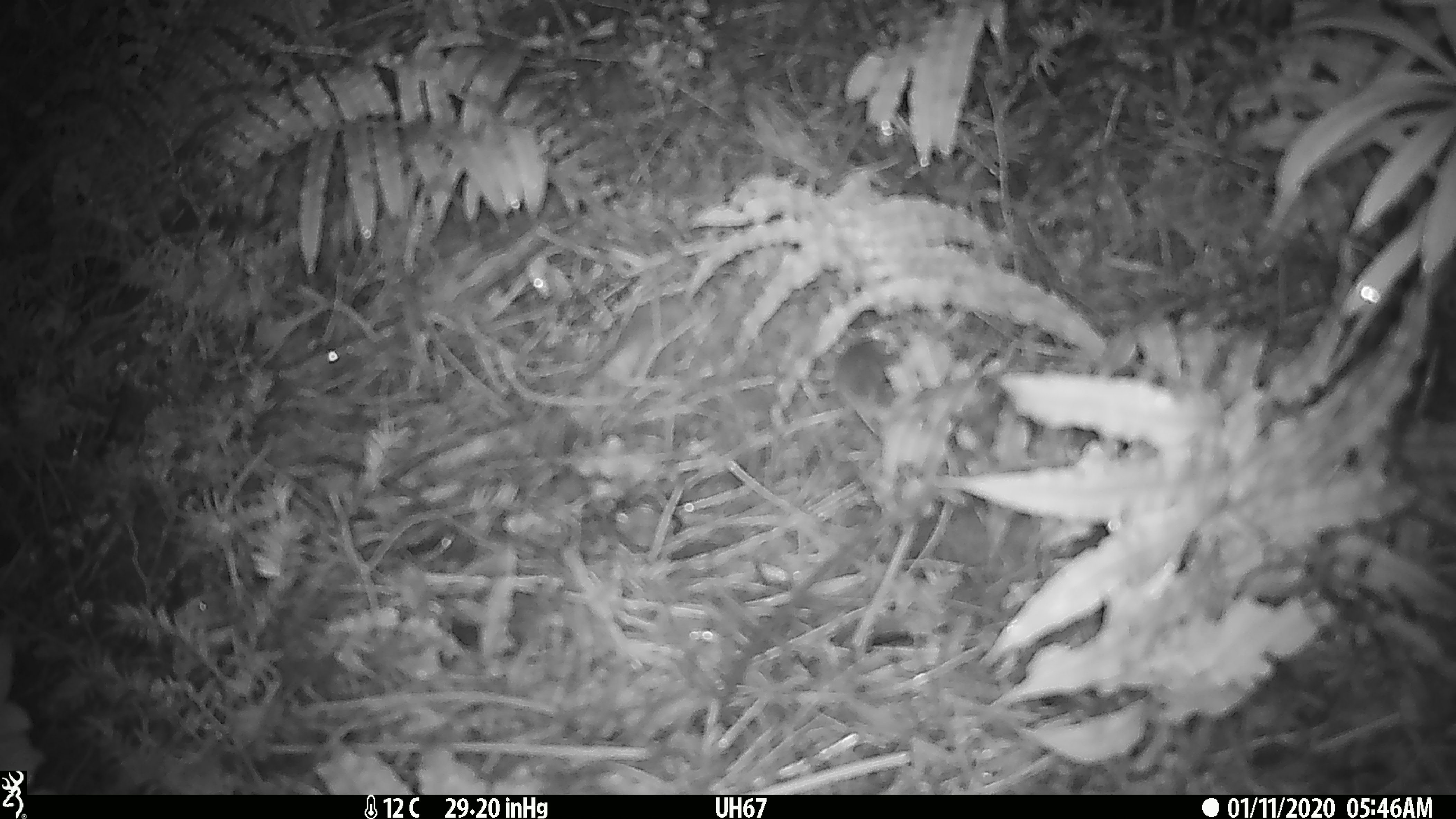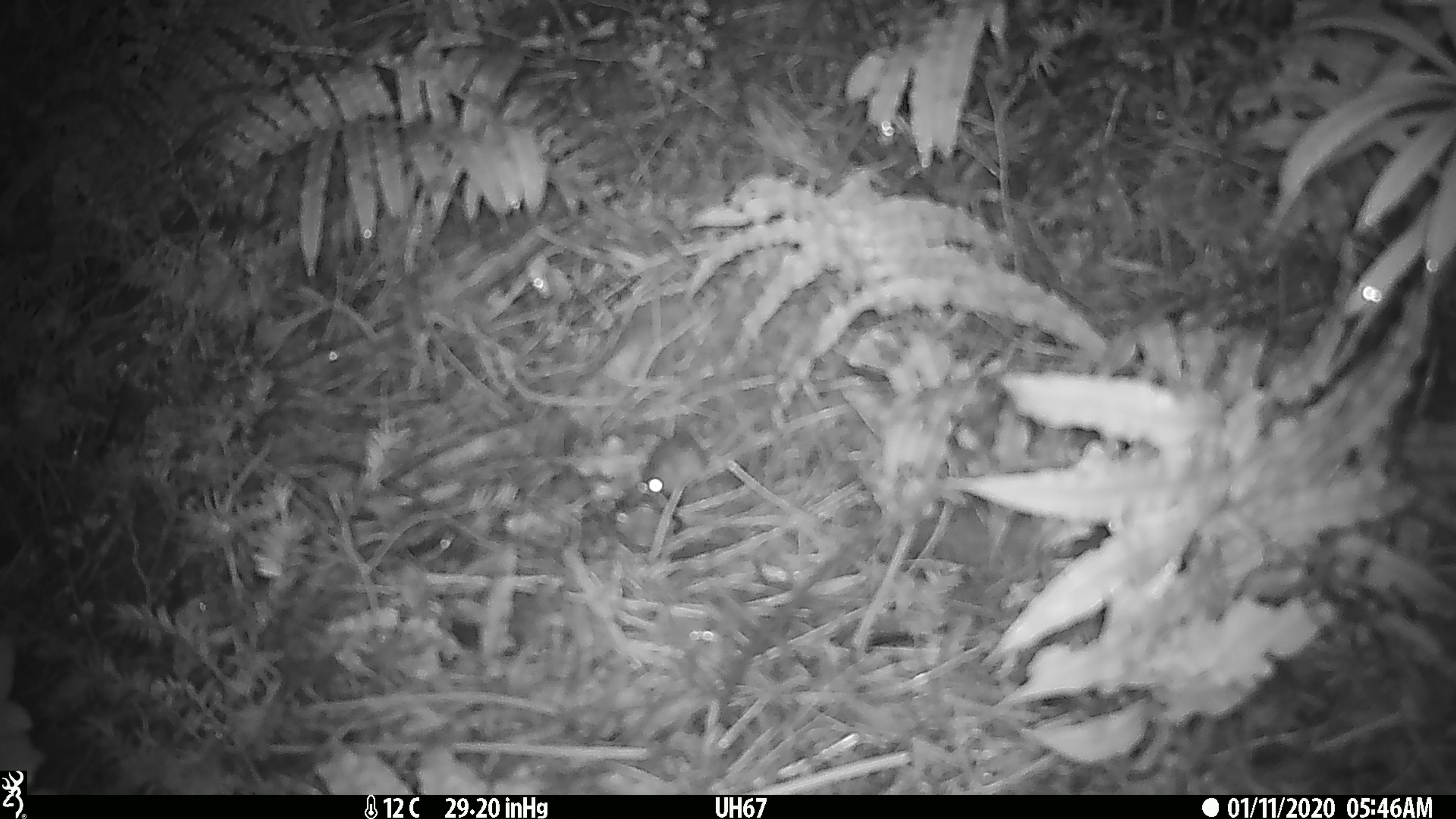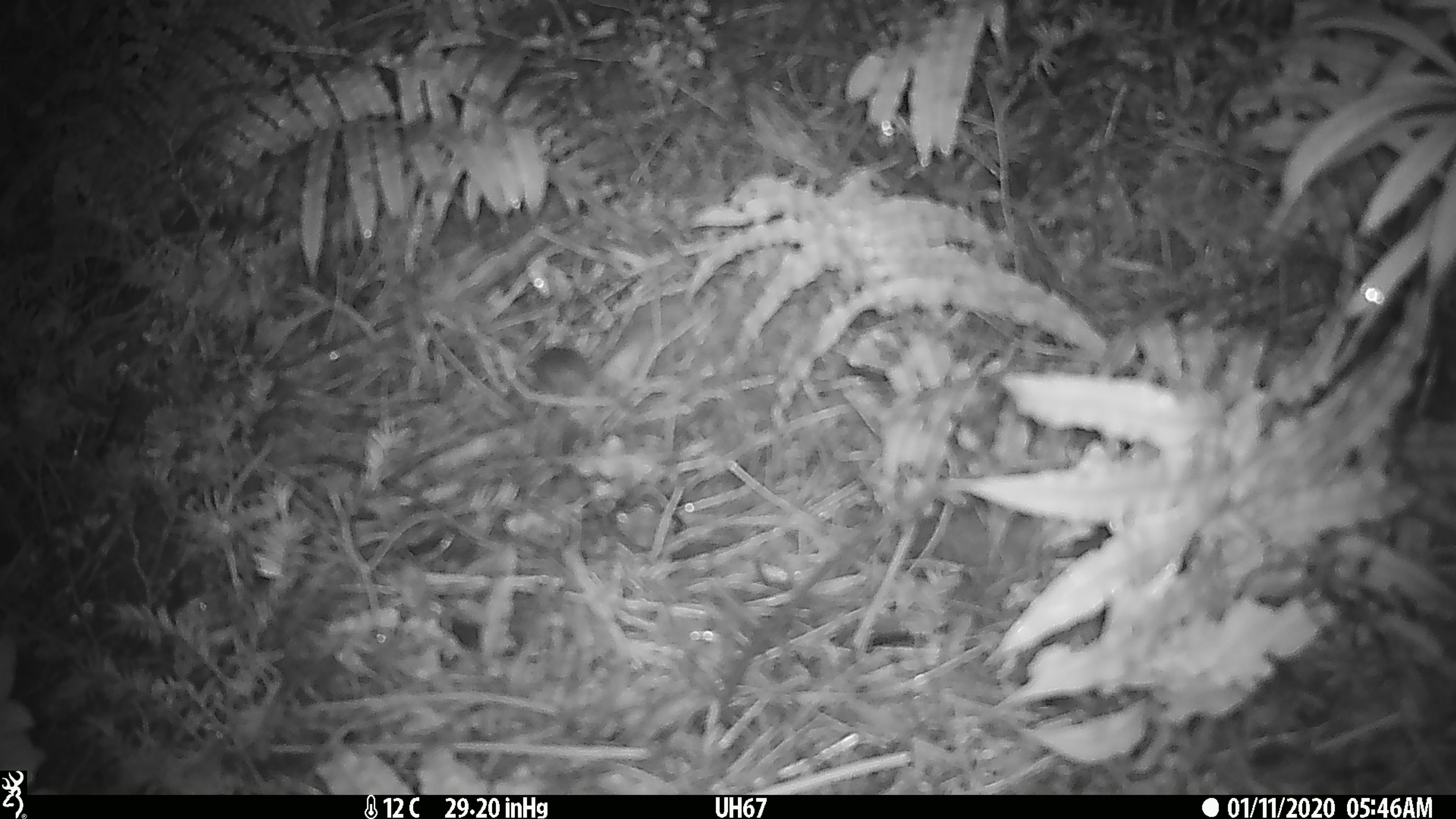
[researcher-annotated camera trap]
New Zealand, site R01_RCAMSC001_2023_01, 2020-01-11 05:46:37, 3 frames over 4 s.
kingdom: Animalia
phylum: Chordata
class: Mammalia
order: Rodentia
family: Muridae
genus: Mus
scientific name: Mus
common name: mouse